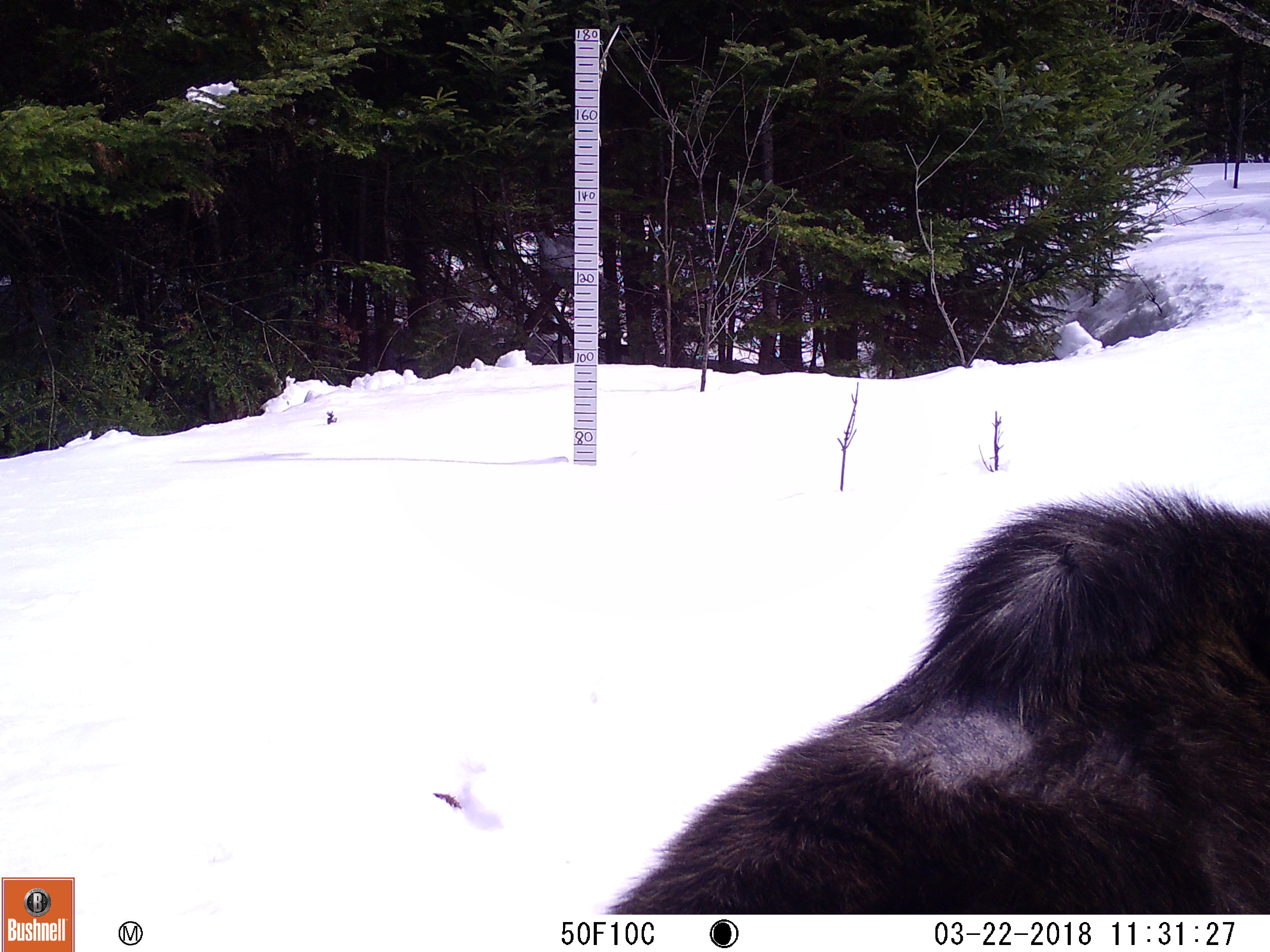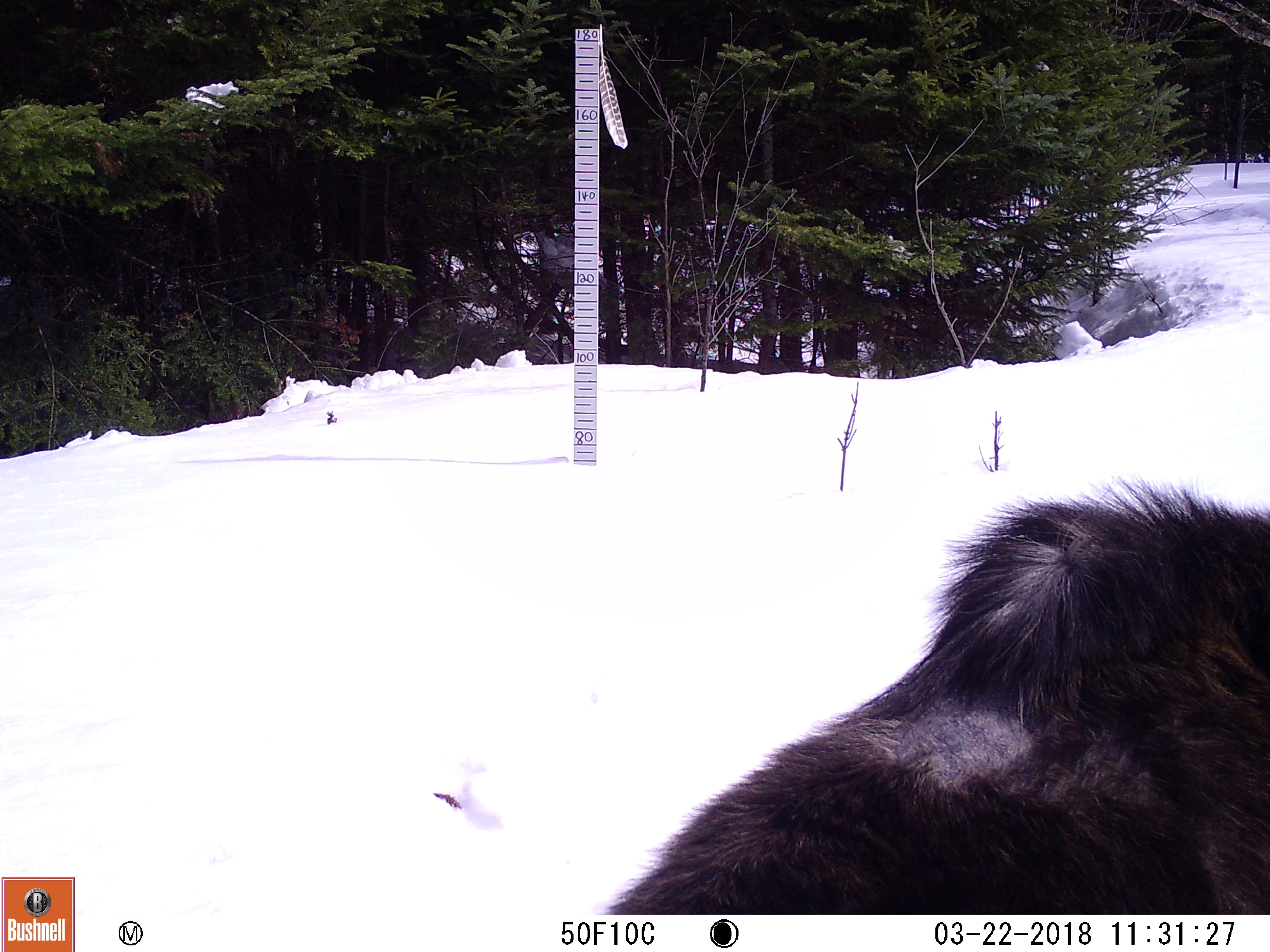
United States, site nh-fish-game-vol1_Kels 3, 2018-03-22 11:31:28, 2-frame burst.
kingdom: Animalia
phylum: Chordata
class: Mammalia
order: Artiodactyla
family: Cervidae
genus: Alces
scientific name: Alces alces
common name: moose